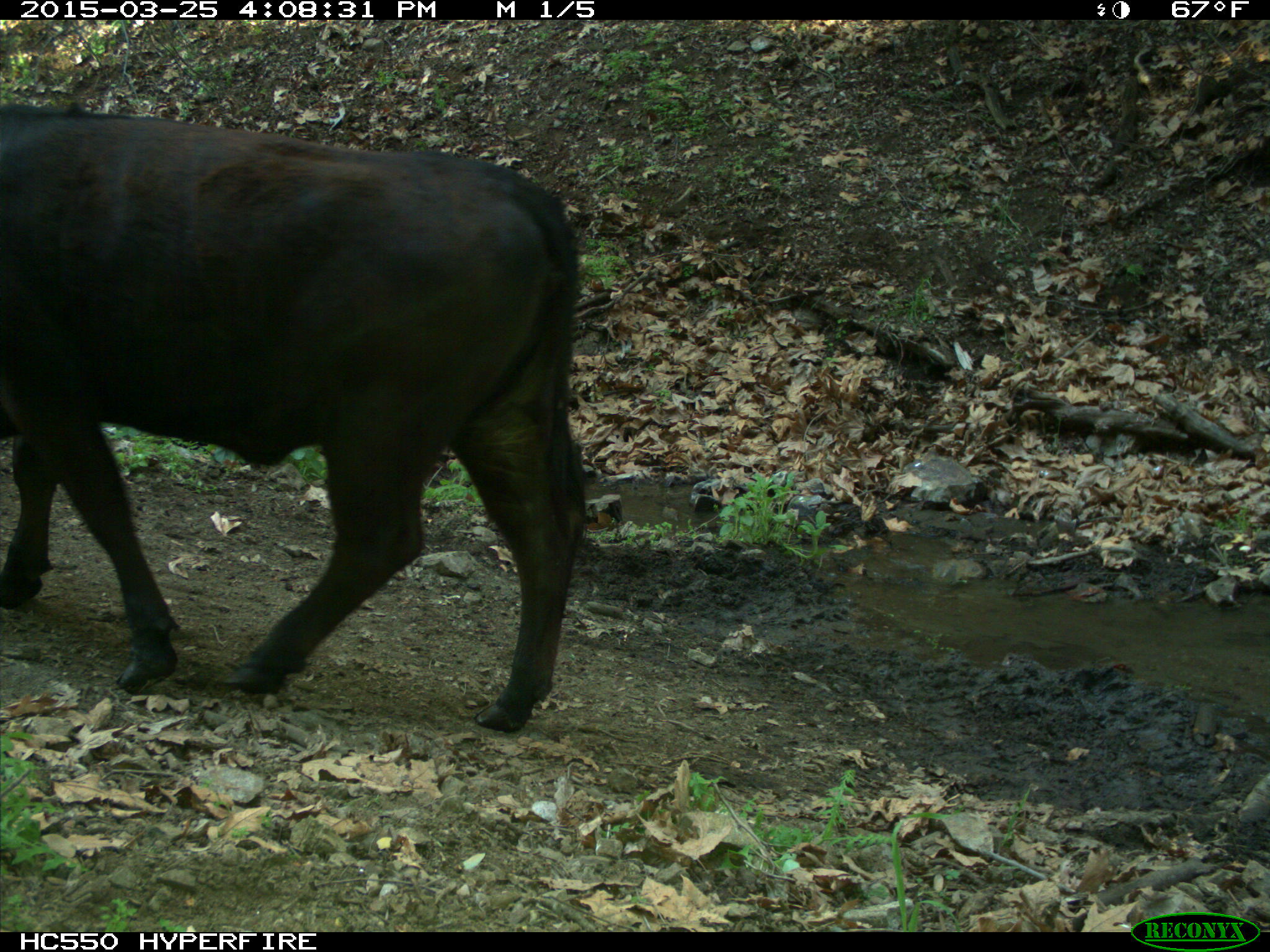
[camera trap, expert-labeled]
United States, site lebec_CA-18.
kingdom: Animalia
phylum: Chordata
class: Mammalia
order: Artiodactyla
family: Bovidae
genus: Bos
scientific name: Bos taurus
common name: domestic cow